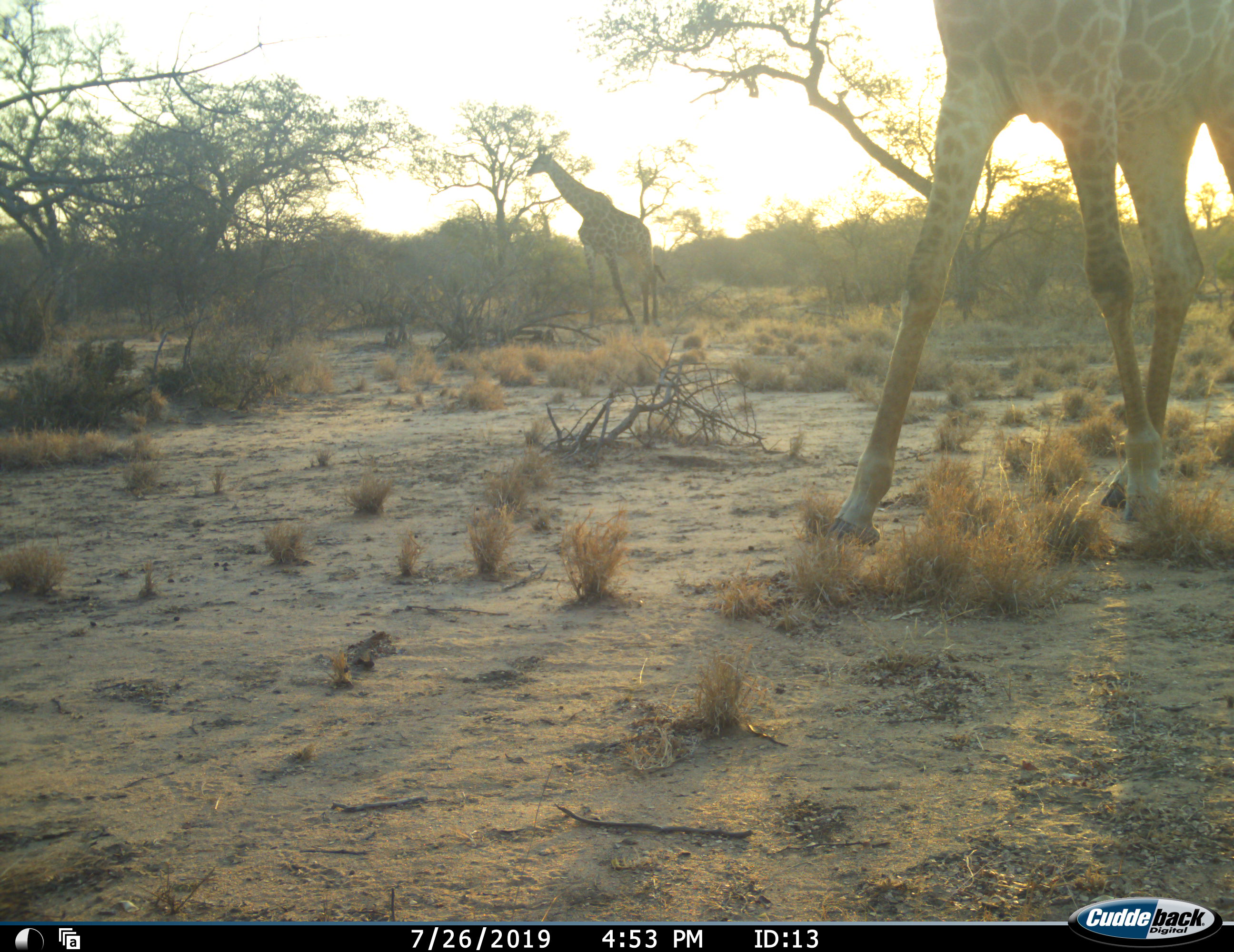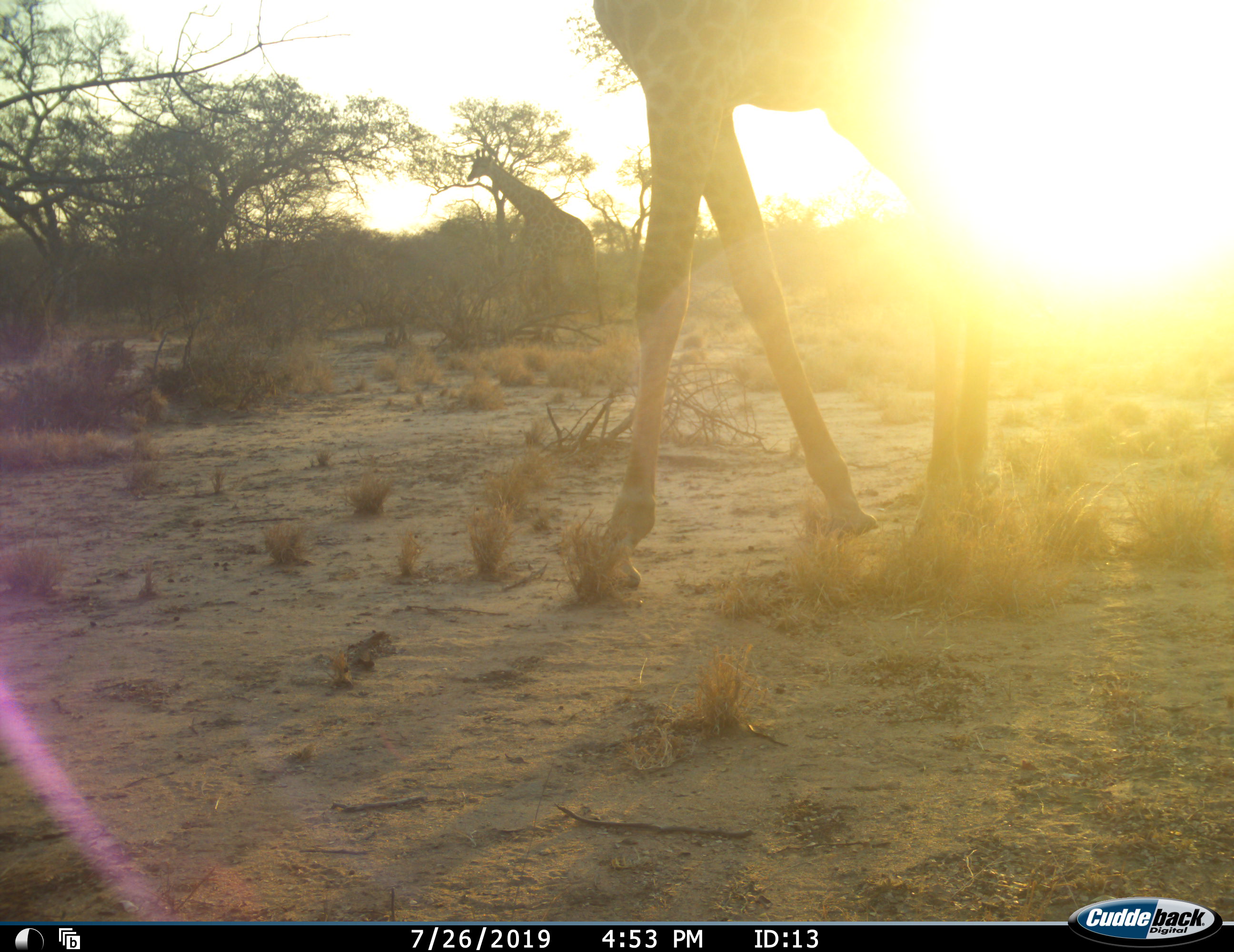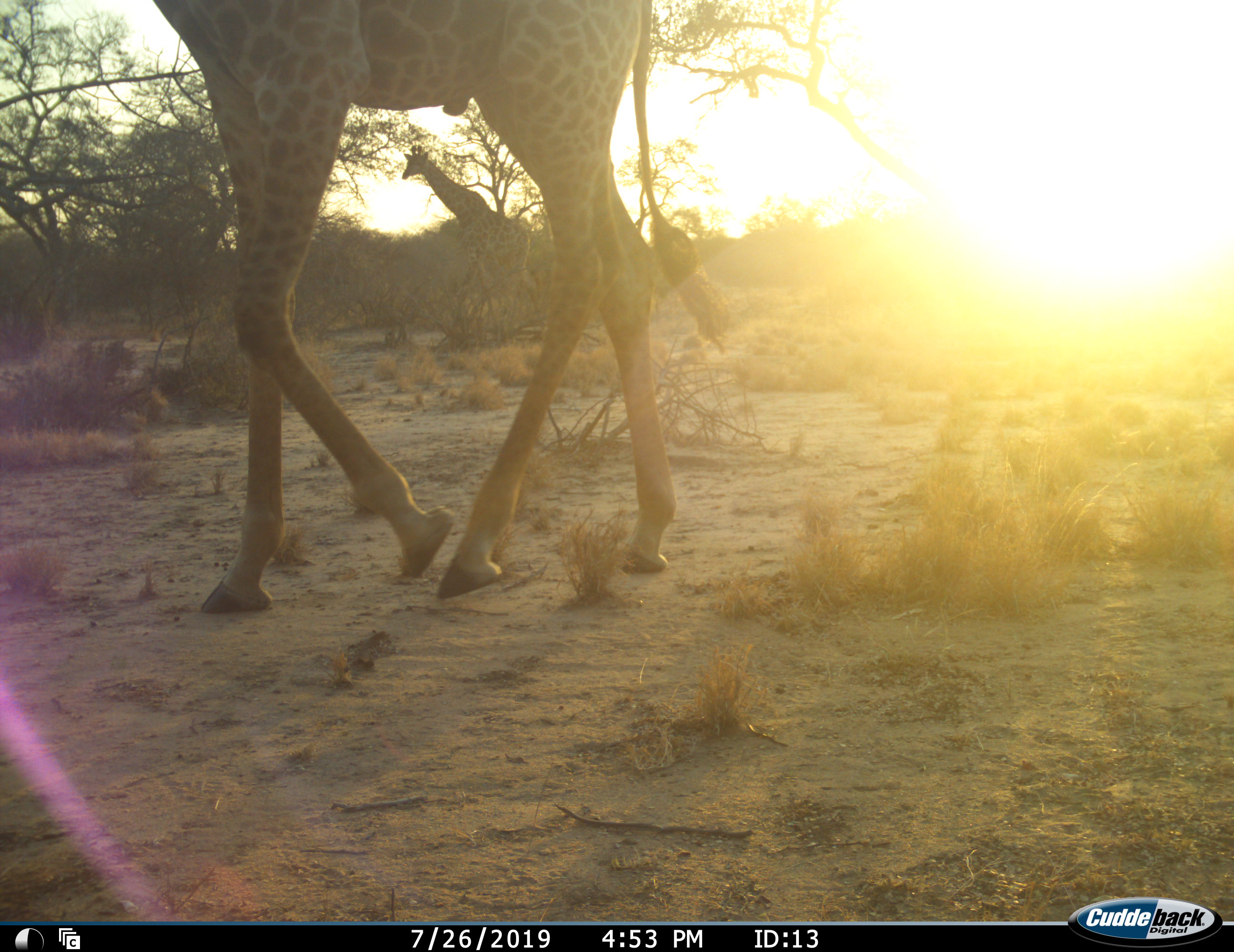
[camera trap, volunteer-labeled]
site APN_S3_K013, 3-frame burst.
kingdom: Animalia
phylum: Chordata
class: Mammalia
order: Artiodactyla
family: Giraffidae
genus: Giraffa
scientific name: Giraffa camelopardalis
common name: giraffe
Giraffe (Giraffa camelopardalis), count 2. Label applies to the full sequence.